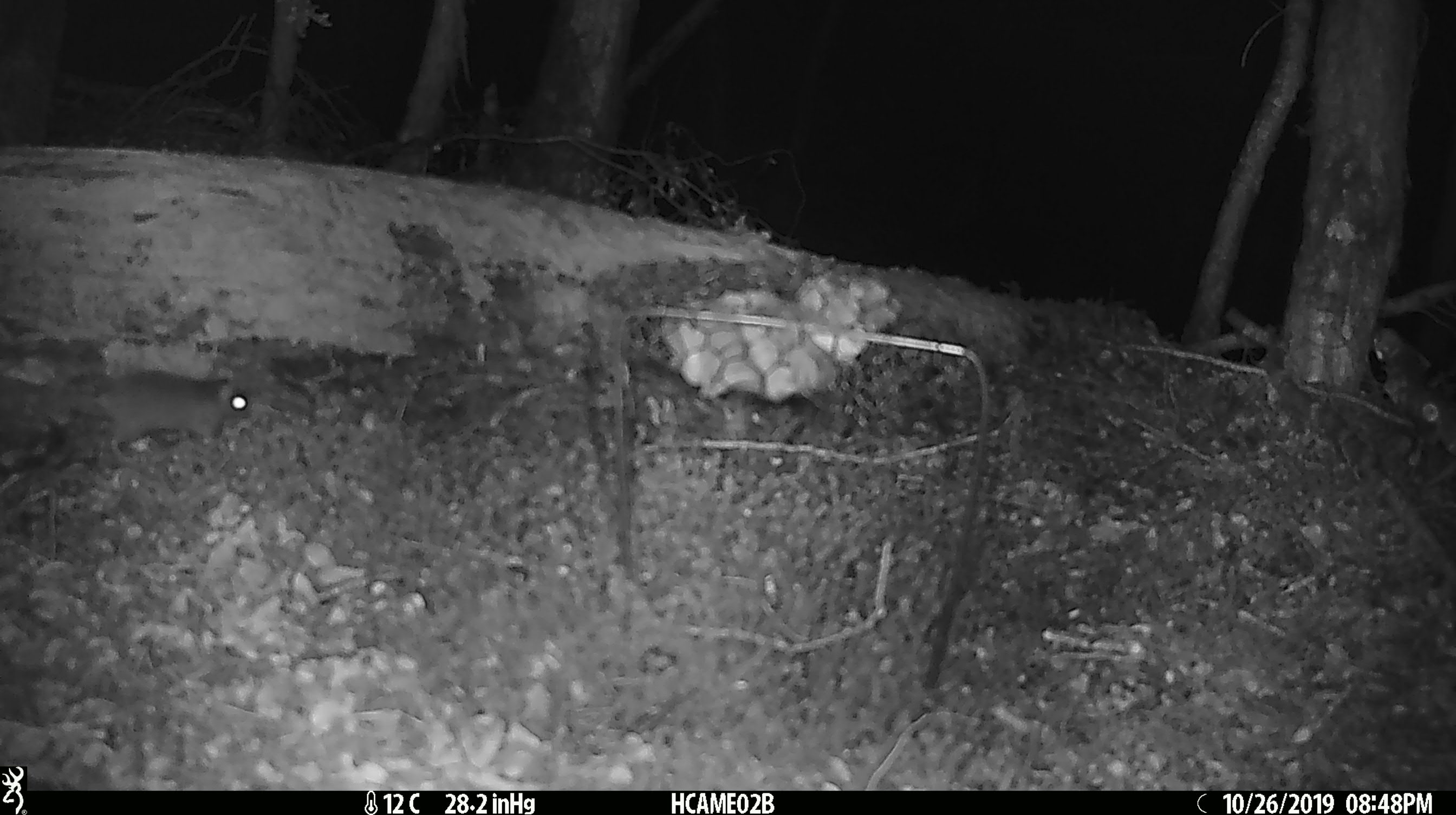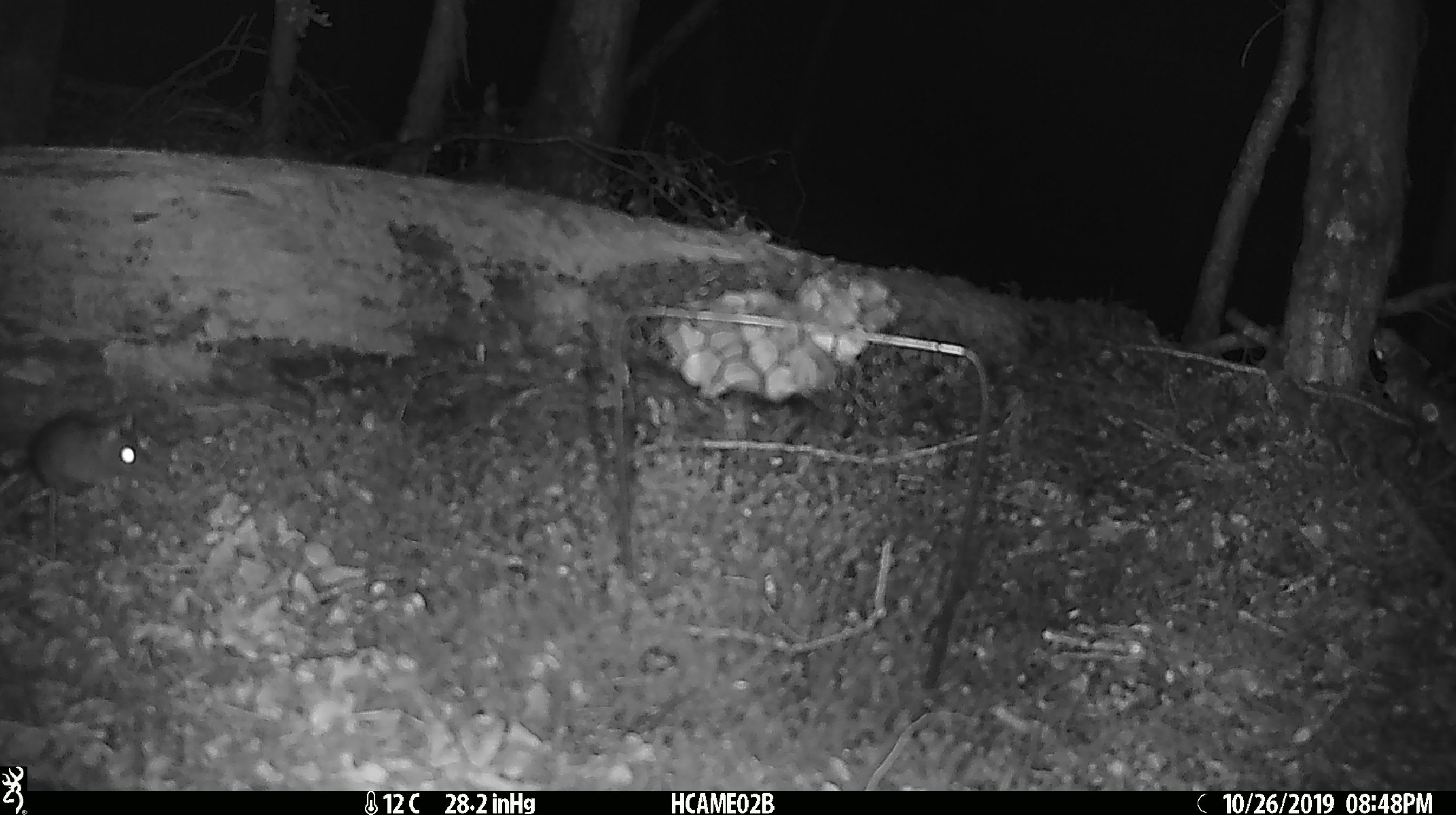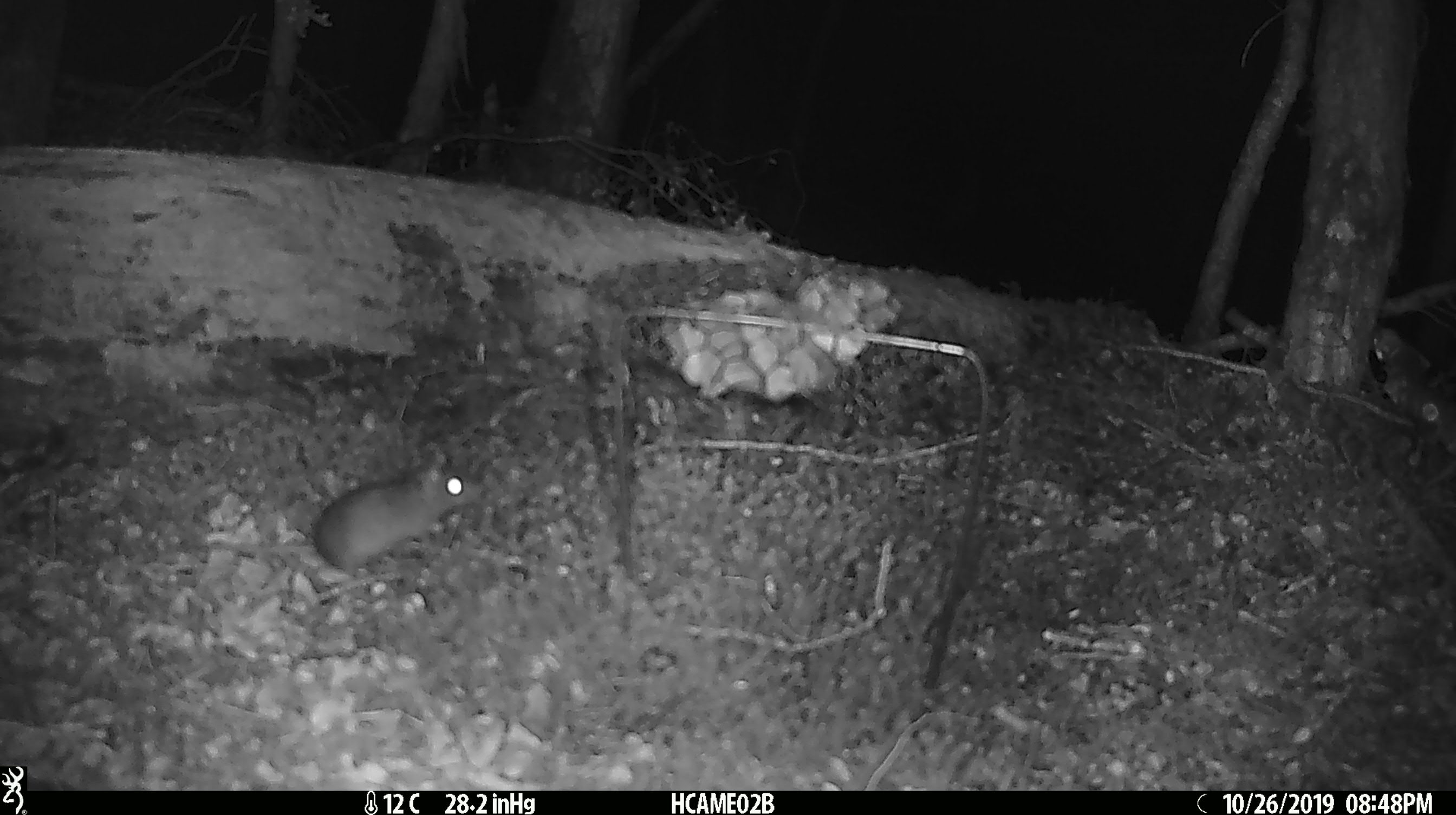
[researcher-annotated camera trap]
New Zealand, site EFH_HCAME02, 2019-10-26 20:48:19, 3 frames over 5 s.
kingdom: Animalia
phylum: Chordata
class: Mammalia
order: Rodentia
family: Muridae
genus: Mus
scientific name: Mus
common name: mouse